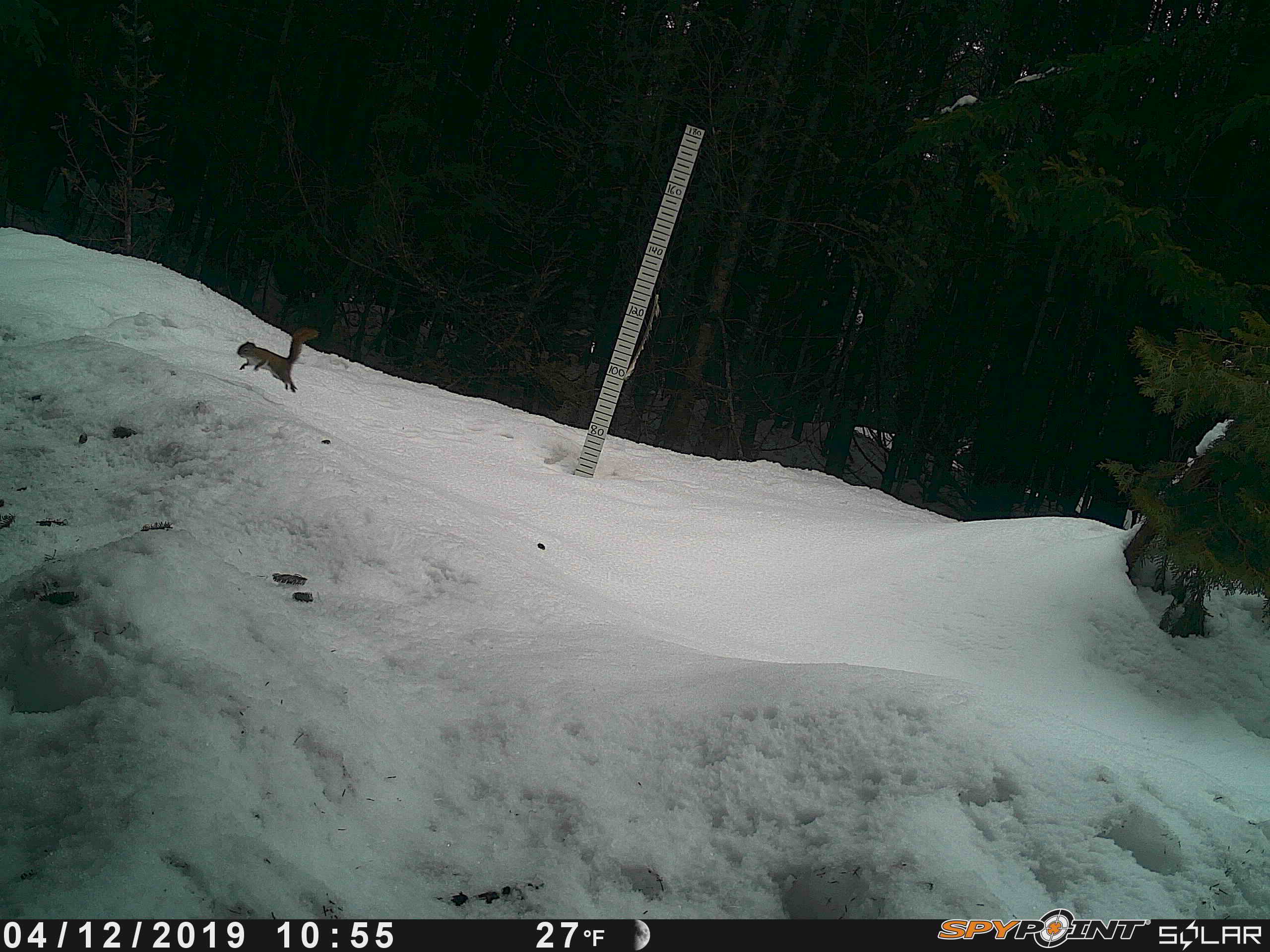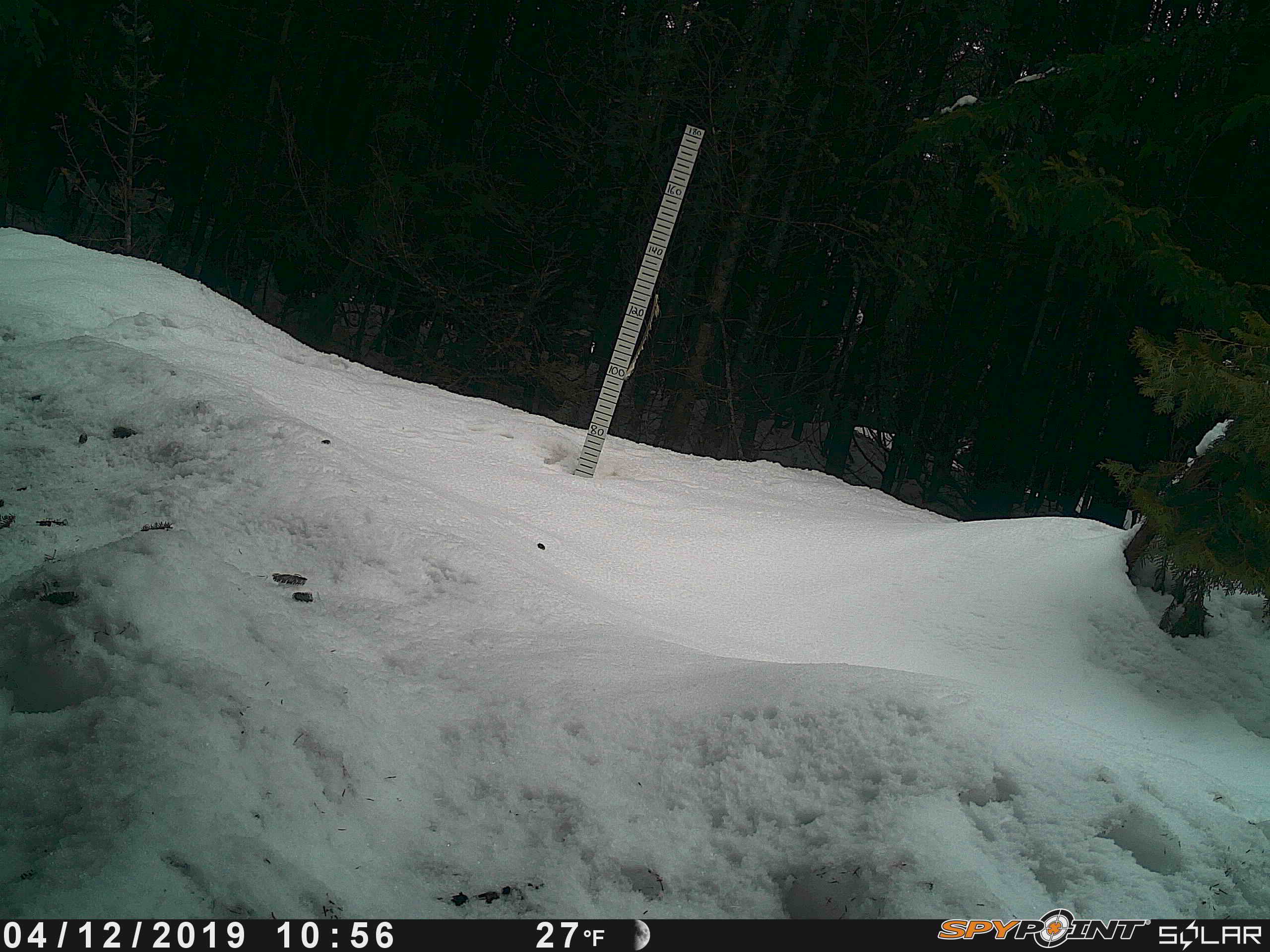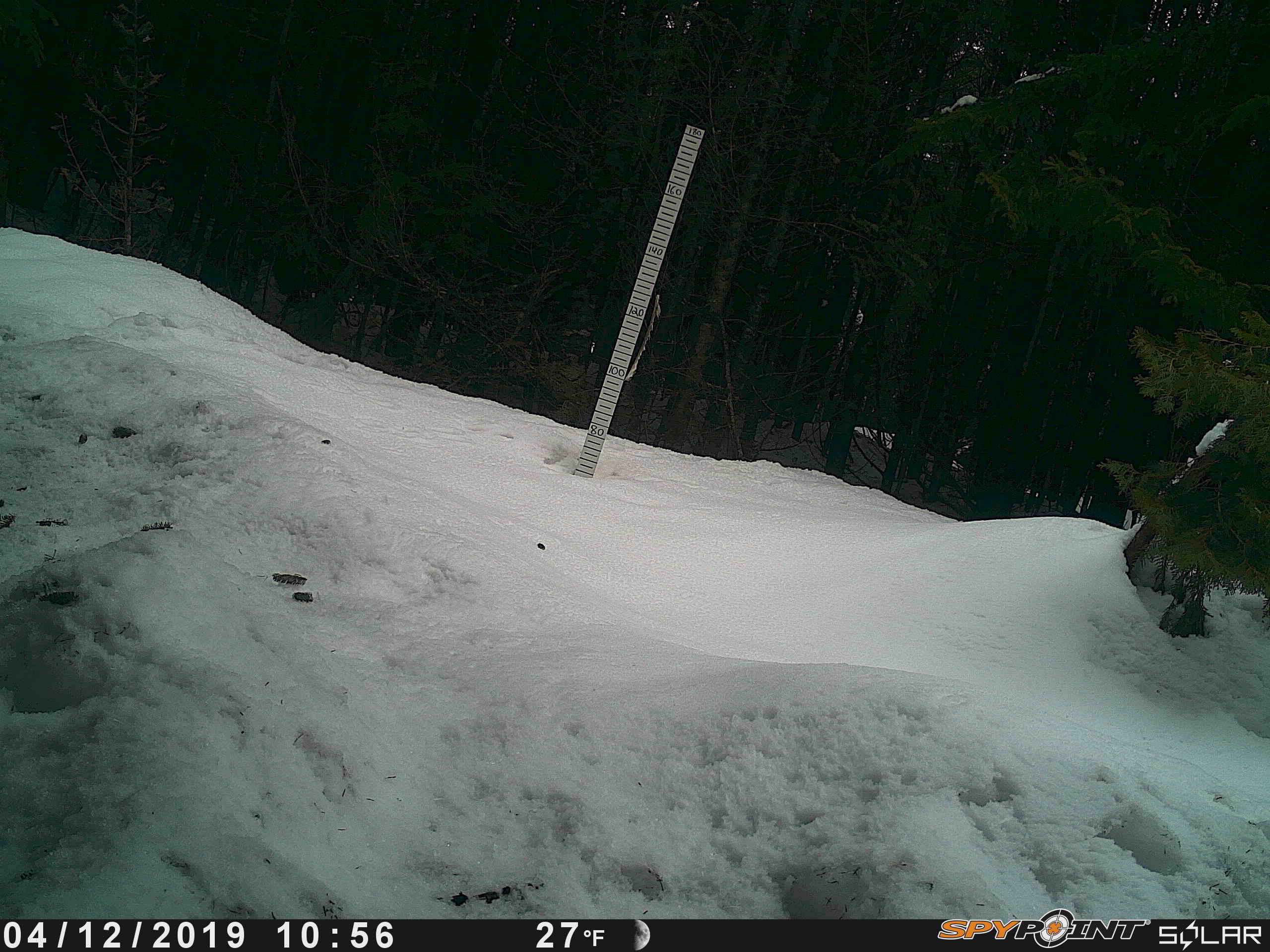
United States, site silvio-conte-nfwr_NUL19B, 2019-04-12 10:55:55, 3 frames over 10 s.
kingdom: Animalia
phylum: Chordata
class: Mammalia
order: Rodentia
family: Sciuridae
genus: Tamiasciurus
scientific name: Tamiasciurus hudsonicus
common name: red squirrel